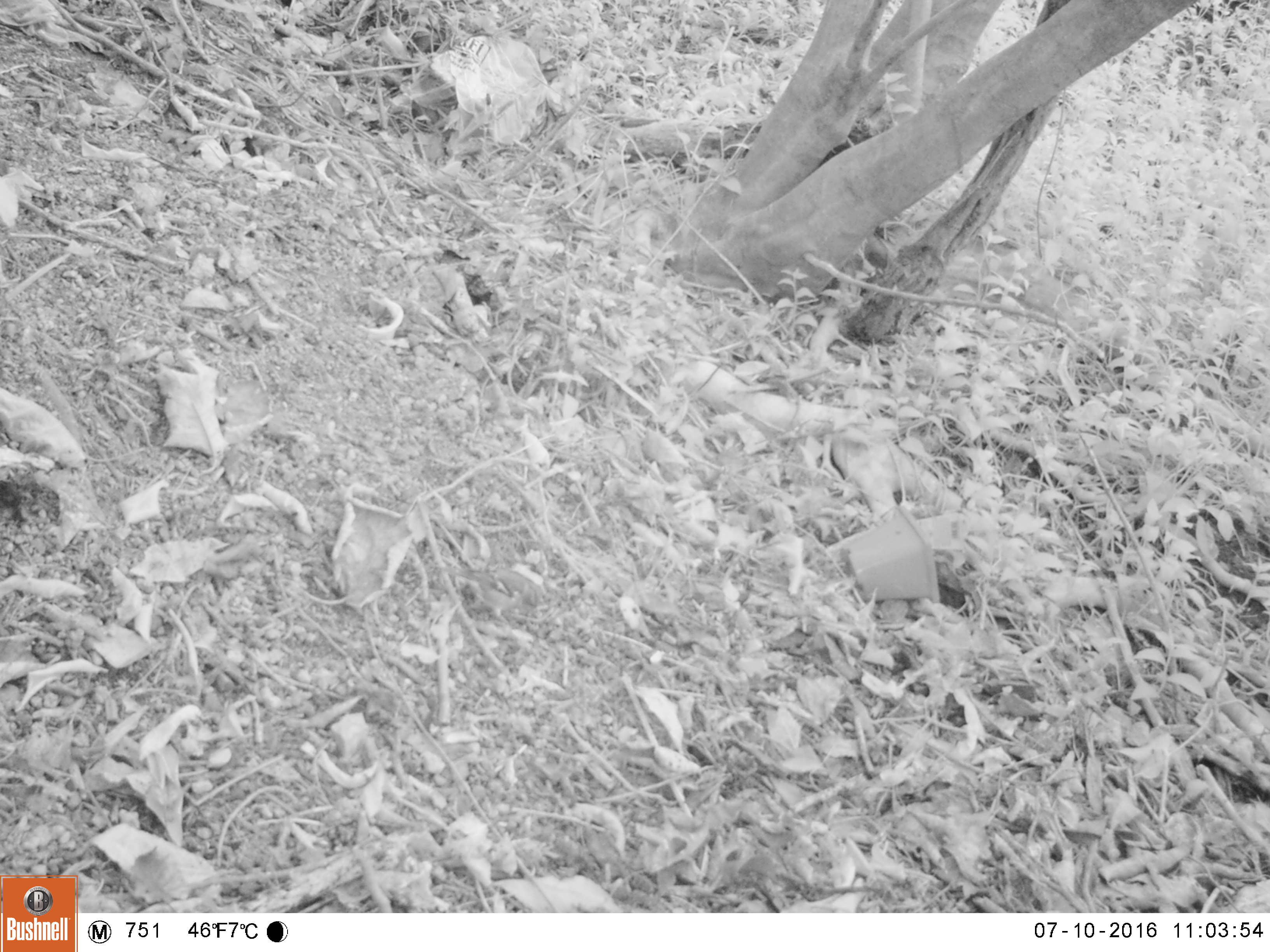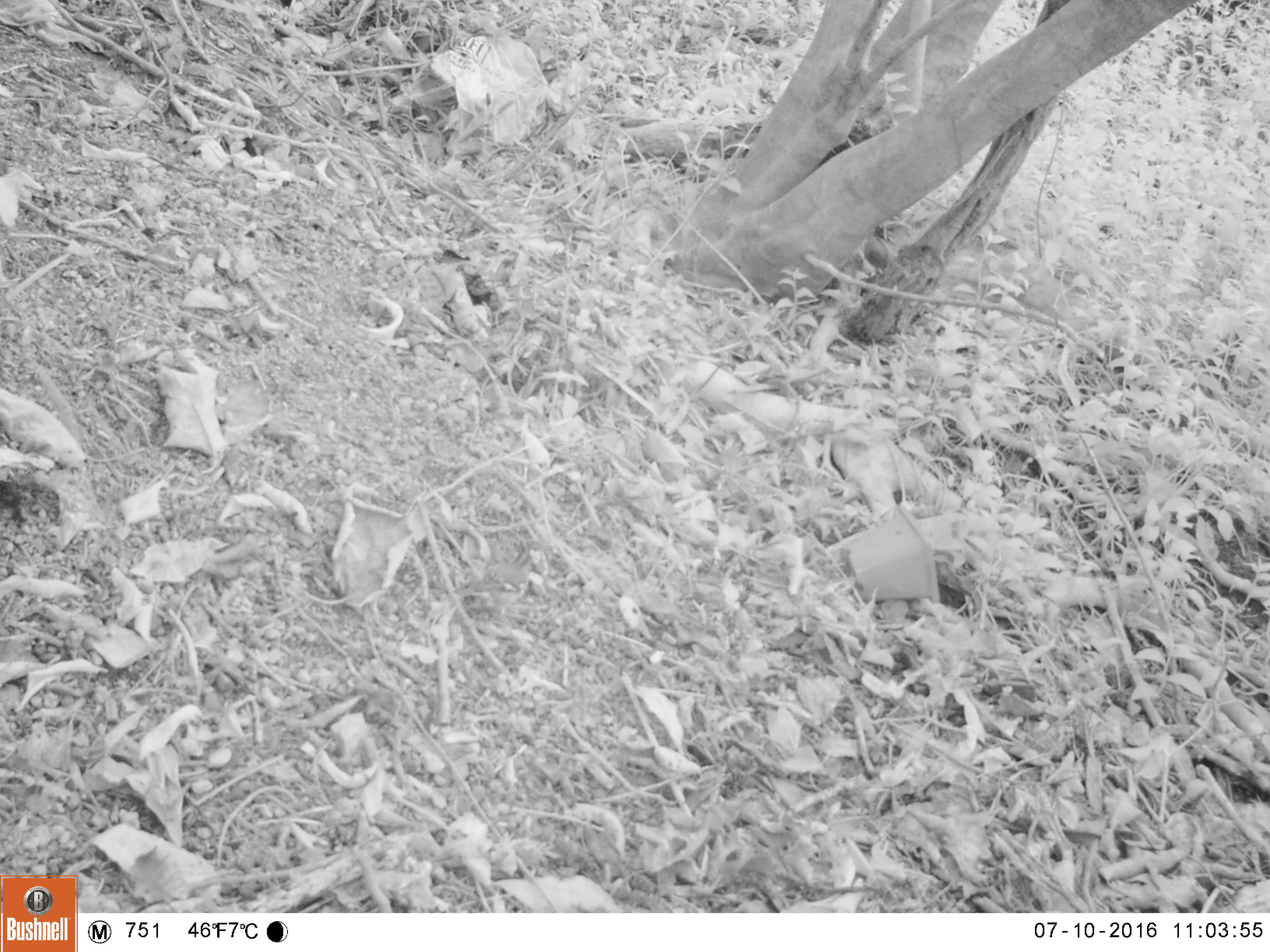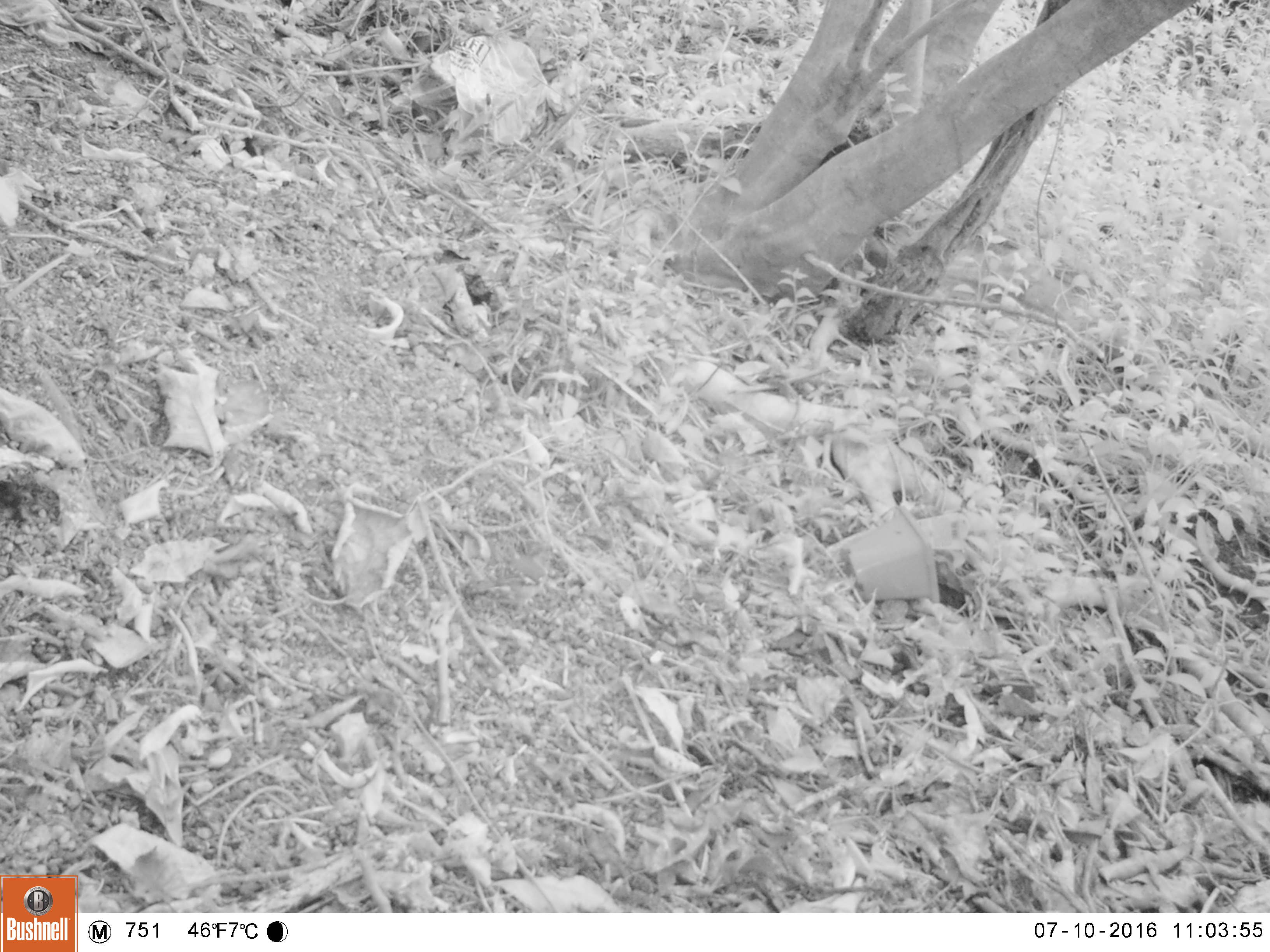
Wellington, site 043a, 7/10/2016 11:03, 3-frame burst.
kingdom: Animalia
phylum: Chordata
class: Aves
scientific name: Aves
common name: bird